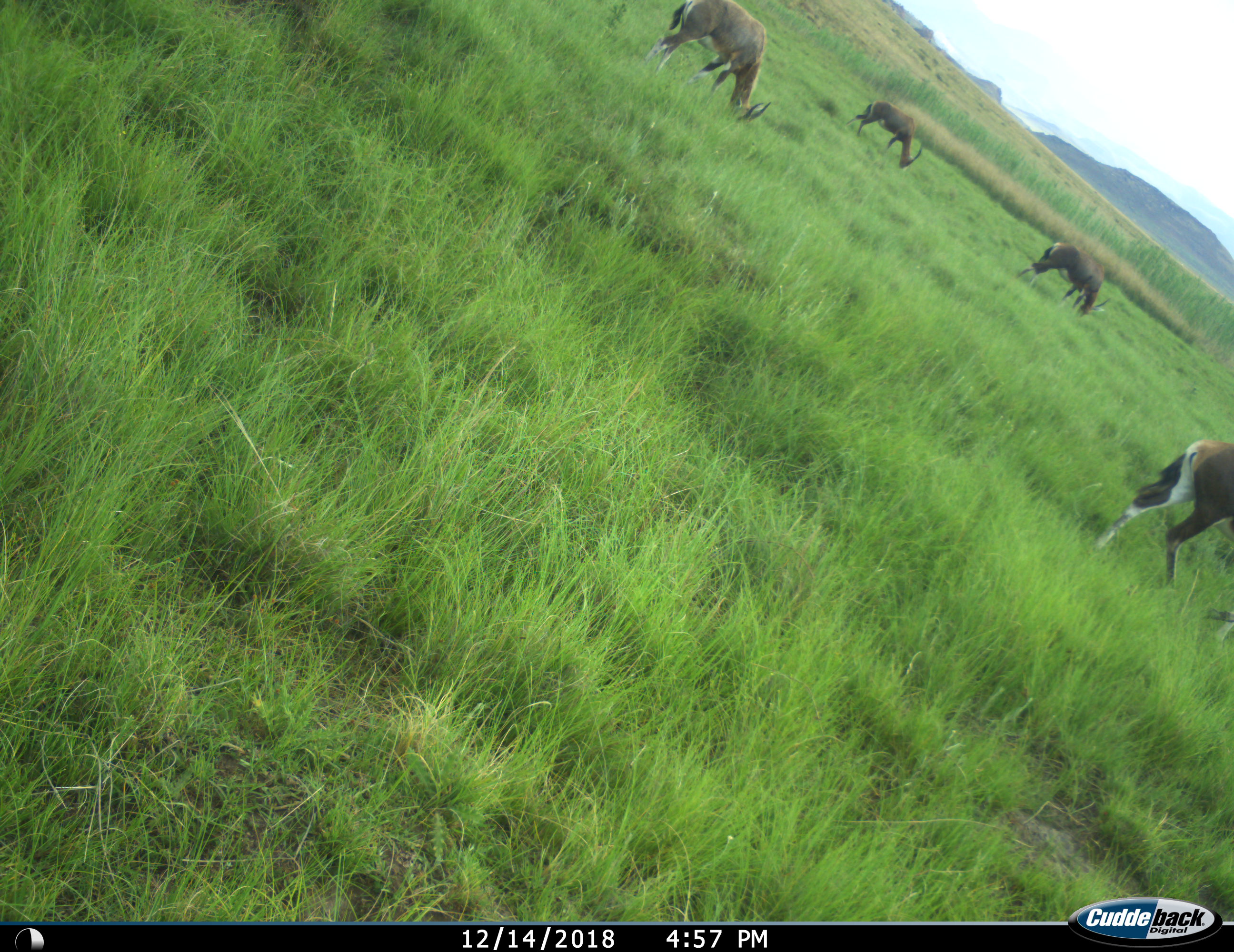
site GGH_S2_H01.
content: unidentified animal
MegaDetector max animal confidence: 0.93